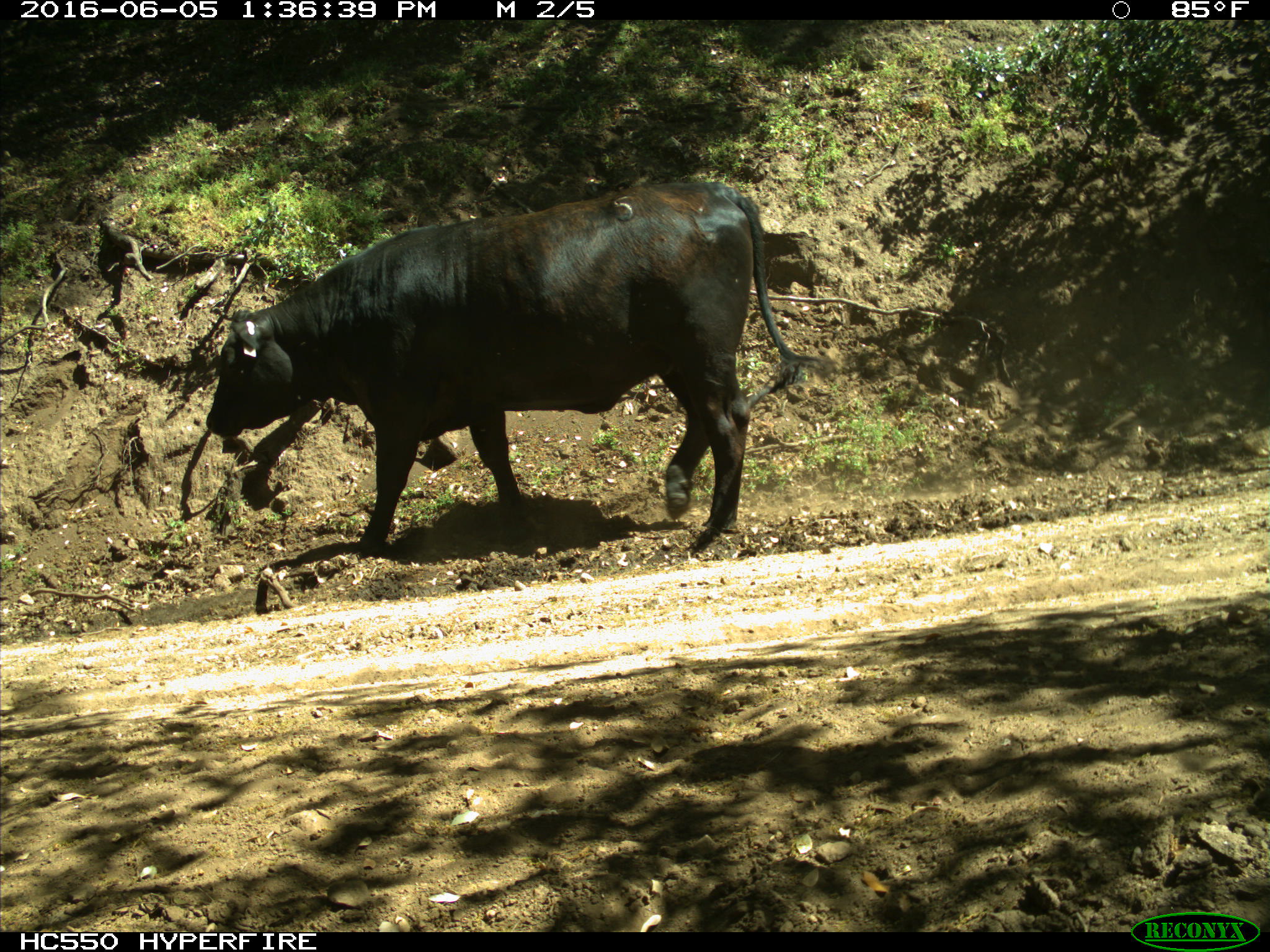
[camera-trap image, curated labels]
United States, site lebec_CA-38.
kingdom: Animalia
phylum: Chordata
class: Mammalia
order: Artiodactyla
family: Bovidae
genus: Bos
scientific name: Bos taurus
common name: domestic cow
Bos taurus (domestic cow).